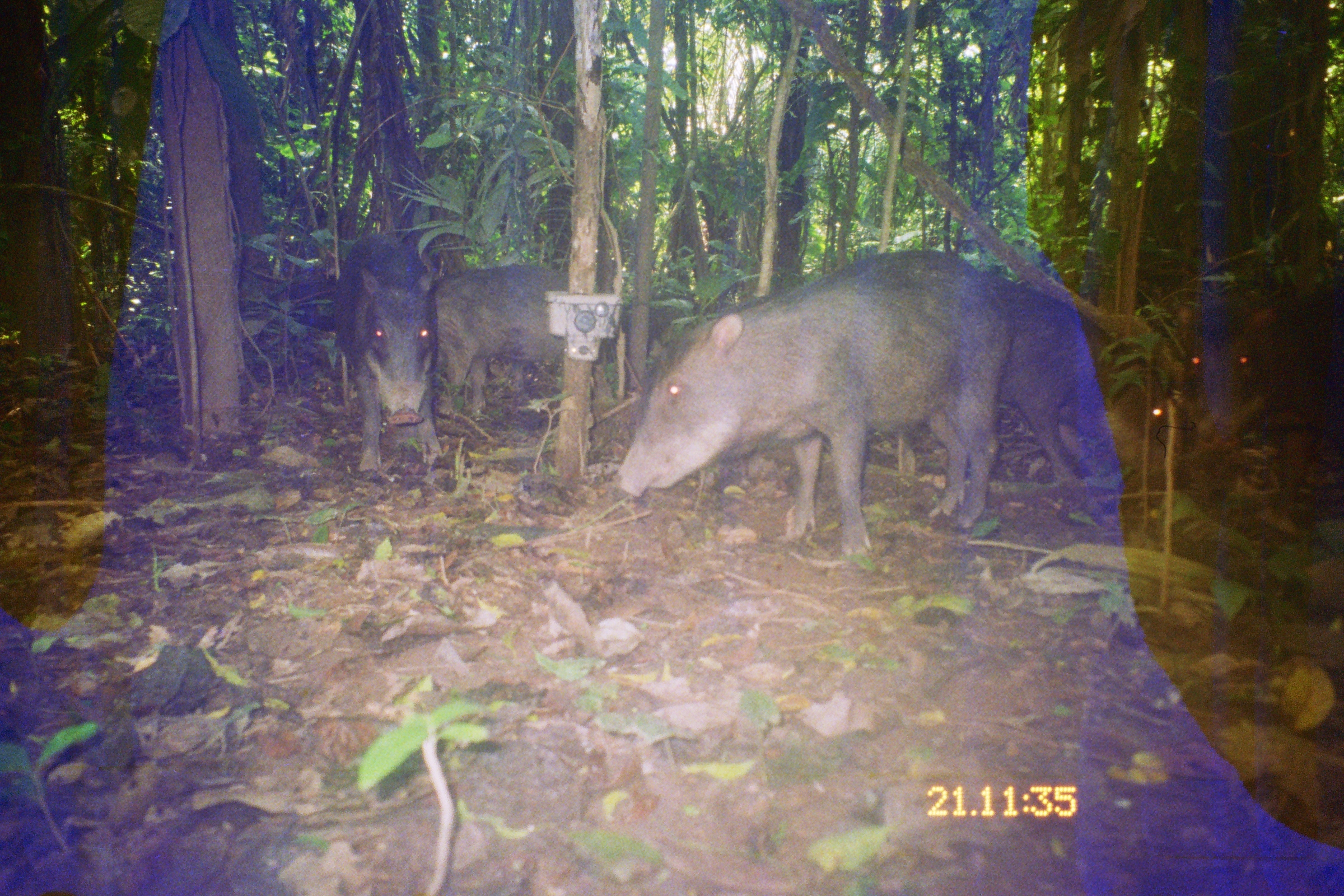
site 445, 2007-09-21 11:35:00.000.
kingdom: Animalia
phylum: Chordata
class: Mammalia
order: Artiodactyla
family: Tayassuidae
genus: Tayassu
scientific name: Tayassu pecari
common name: white-lipped peccary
Tayassu pecari (white-lipped peccary).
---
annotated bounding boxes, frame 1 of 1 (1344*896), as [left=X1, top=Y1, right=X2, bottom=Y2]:
tayassu pecari: [left=608, top=244, right=1000, bottom=557]; [left=1178, top=271, right=1341, bottom=512]; [left=320, top=221, right=452, bottom=477]; [left=434, top=265, right=610, bottom=404]; [left=992, top=283, right=1098, bottom=490]; [left=1124, top=357, right=1186, bottom=520]